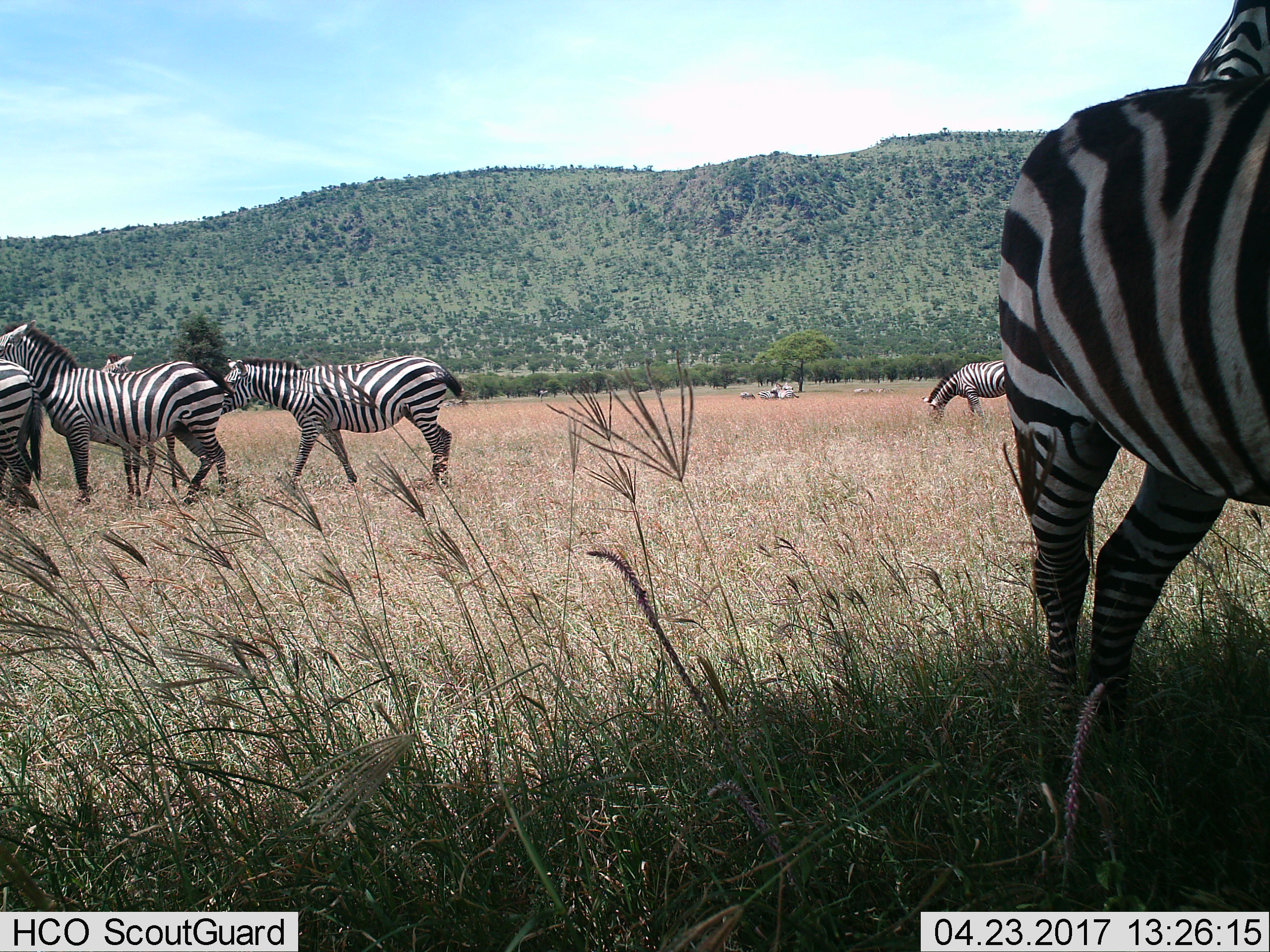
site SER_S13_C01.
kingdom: Animalia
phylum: Chordata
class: Mammalia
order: Perissodactyla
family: Equidae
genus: Equus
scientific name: Equus quagga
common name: plains zebra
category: zebraplains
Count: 10.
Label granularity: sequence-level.